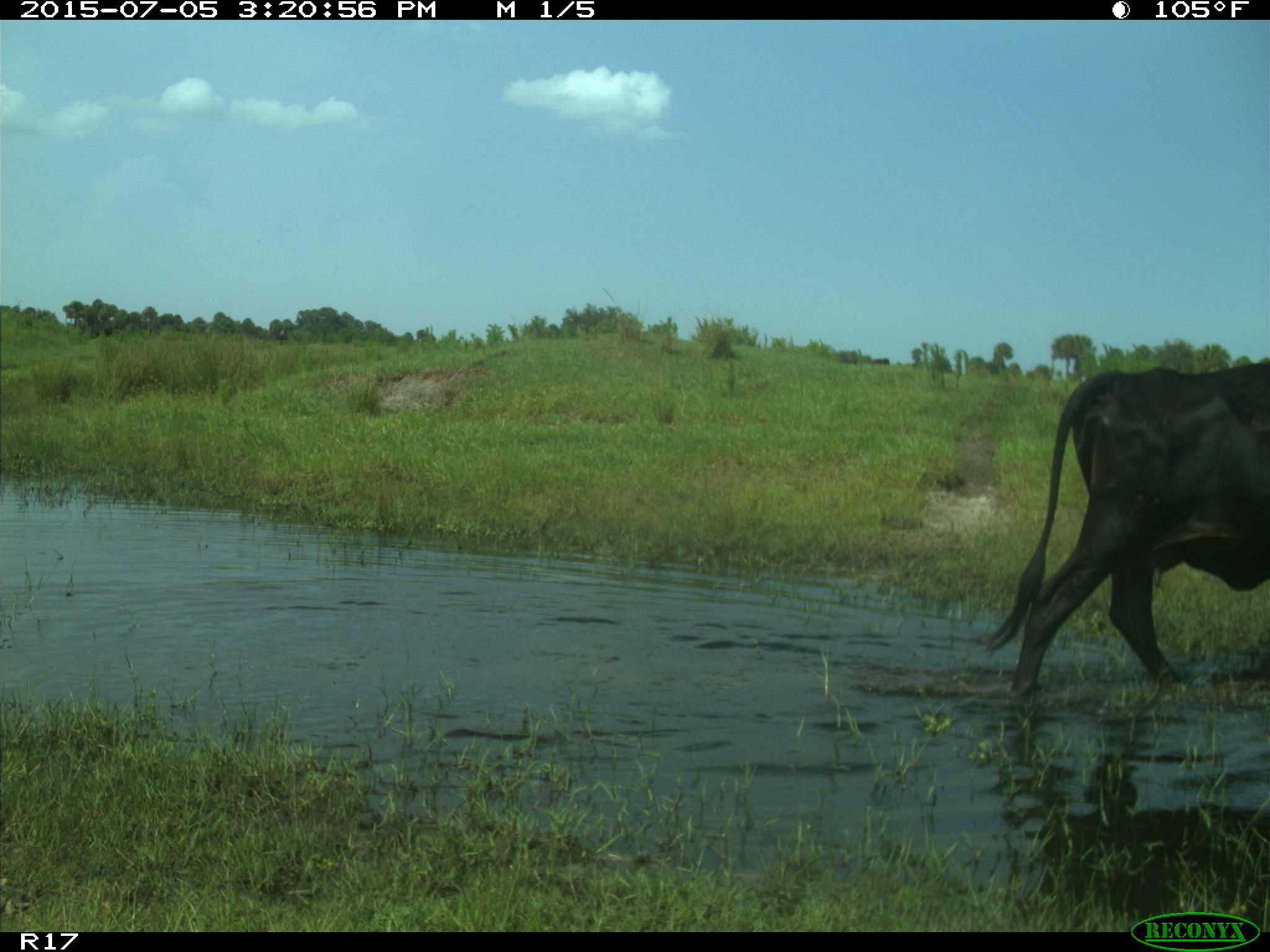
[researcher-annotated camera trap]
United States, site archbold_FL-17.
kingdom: Animalia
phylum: Chordata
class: Mammalia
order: Artiodactyla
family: Bovidae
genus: Bos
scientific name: Bos taurus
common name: domestic cow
Bos taurus (domestic cow).